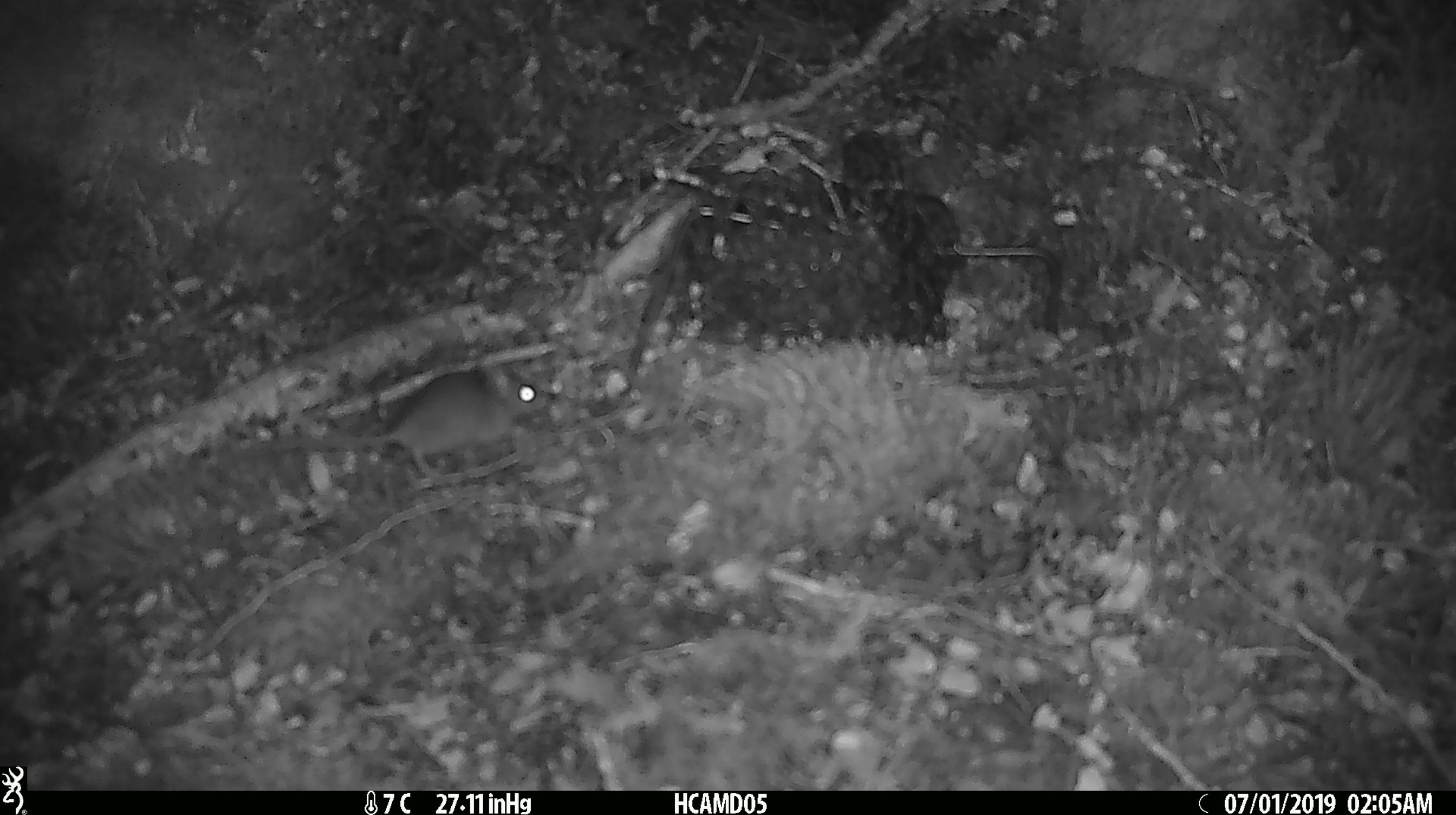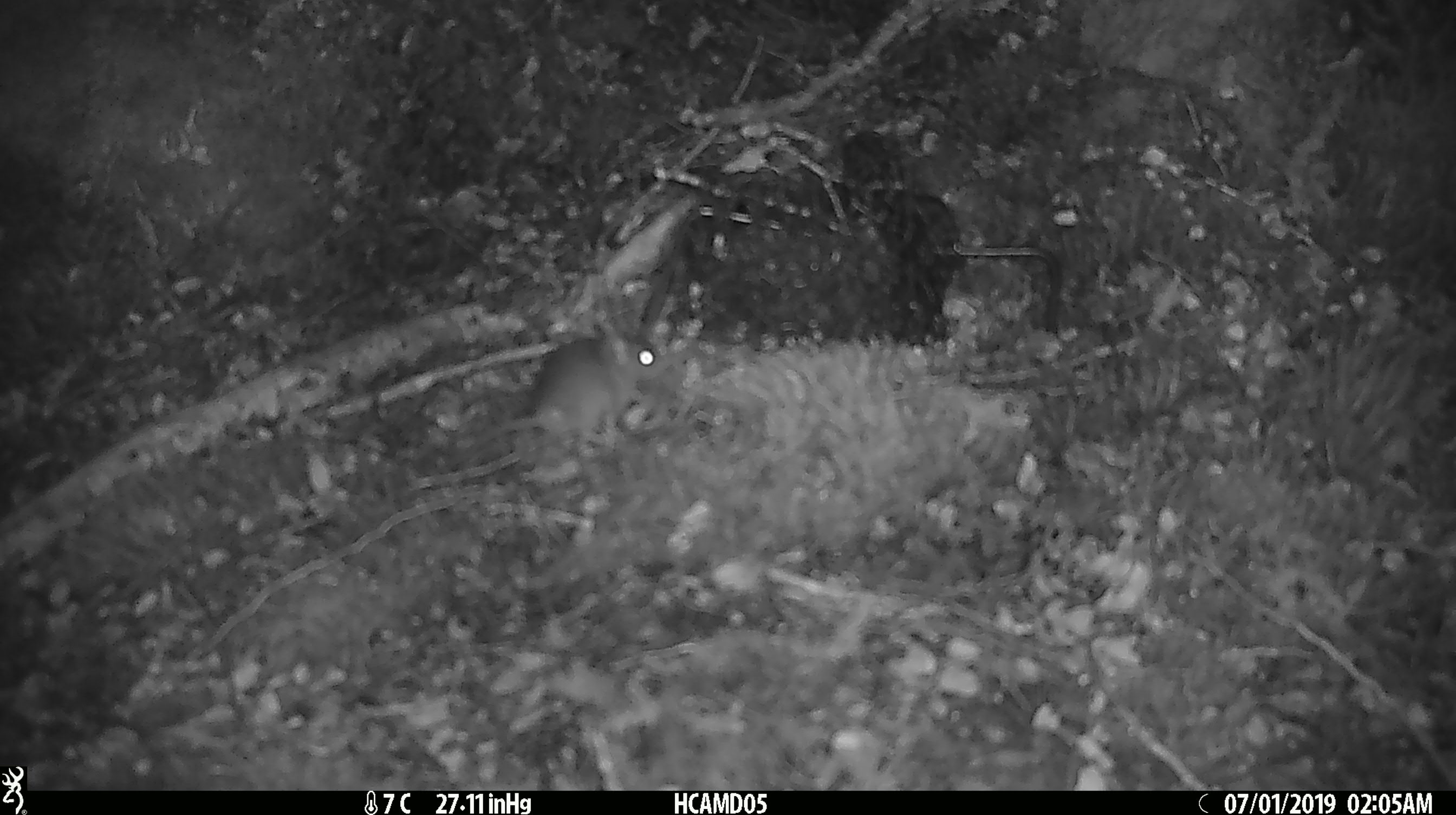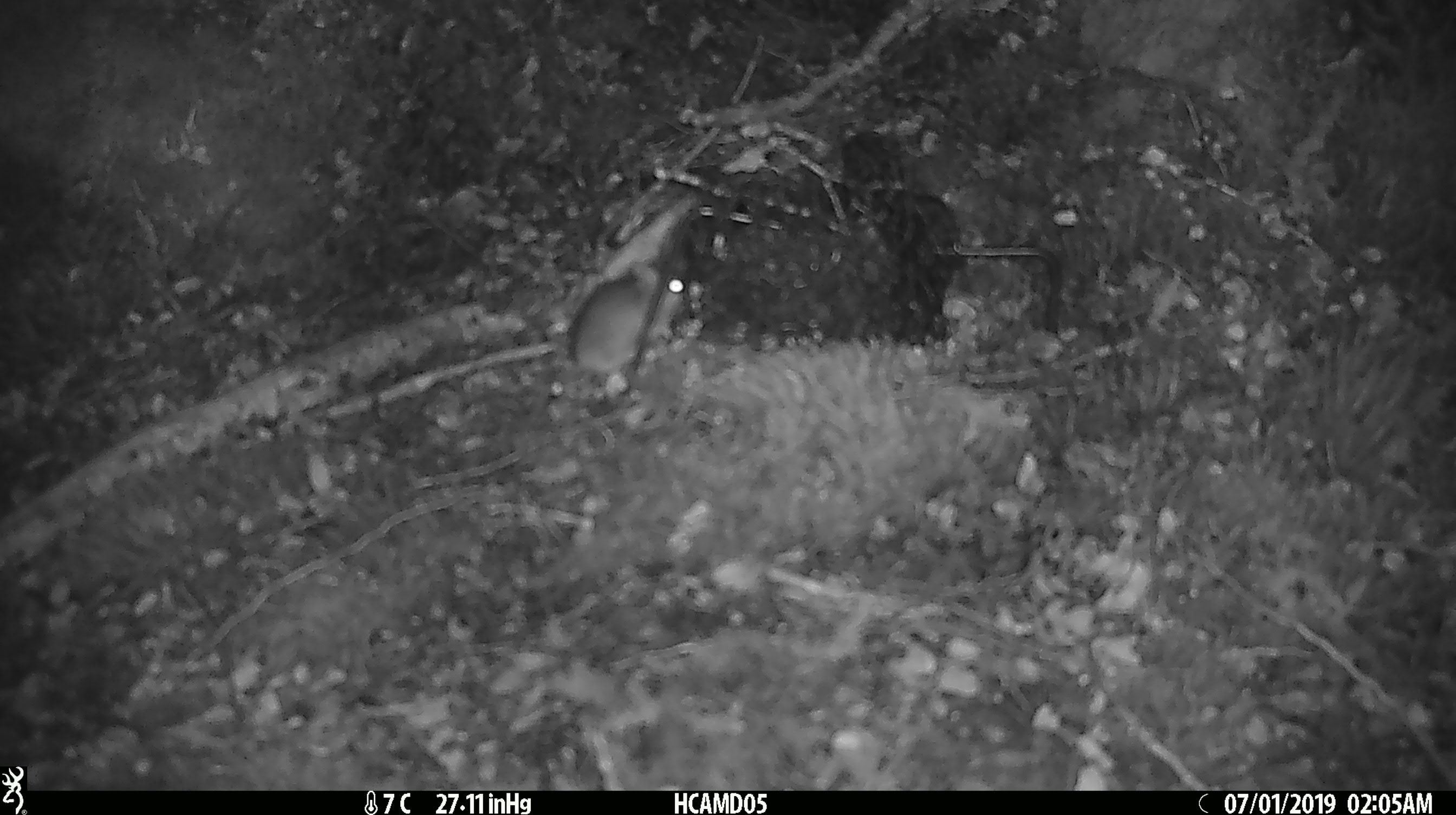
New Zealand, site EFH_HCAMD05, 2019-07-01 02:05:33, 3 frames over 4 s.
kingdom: Animalia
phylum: Chordata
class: Mammalia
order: Rodentia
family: Muridae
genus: Mus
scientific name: Mus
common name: mouse